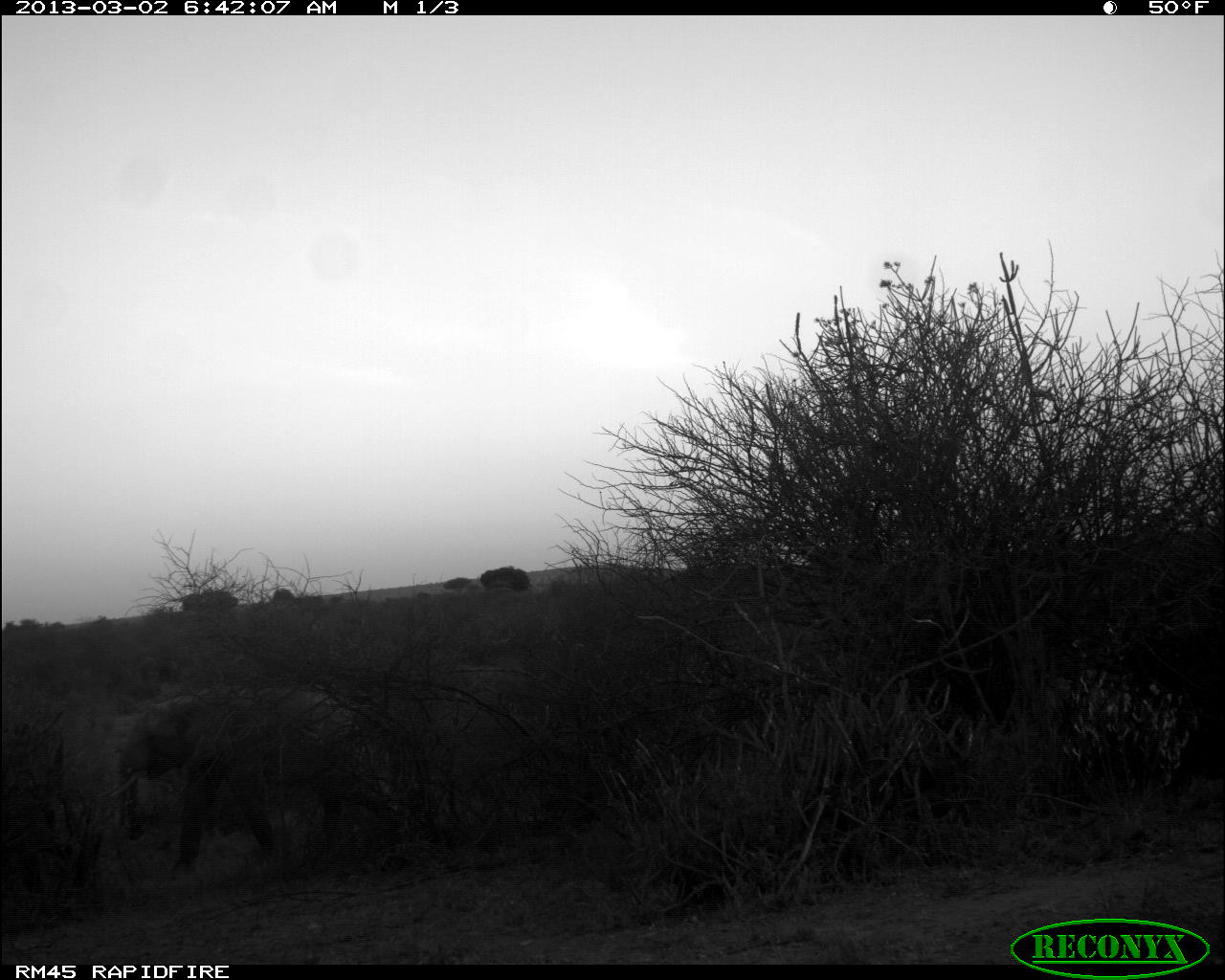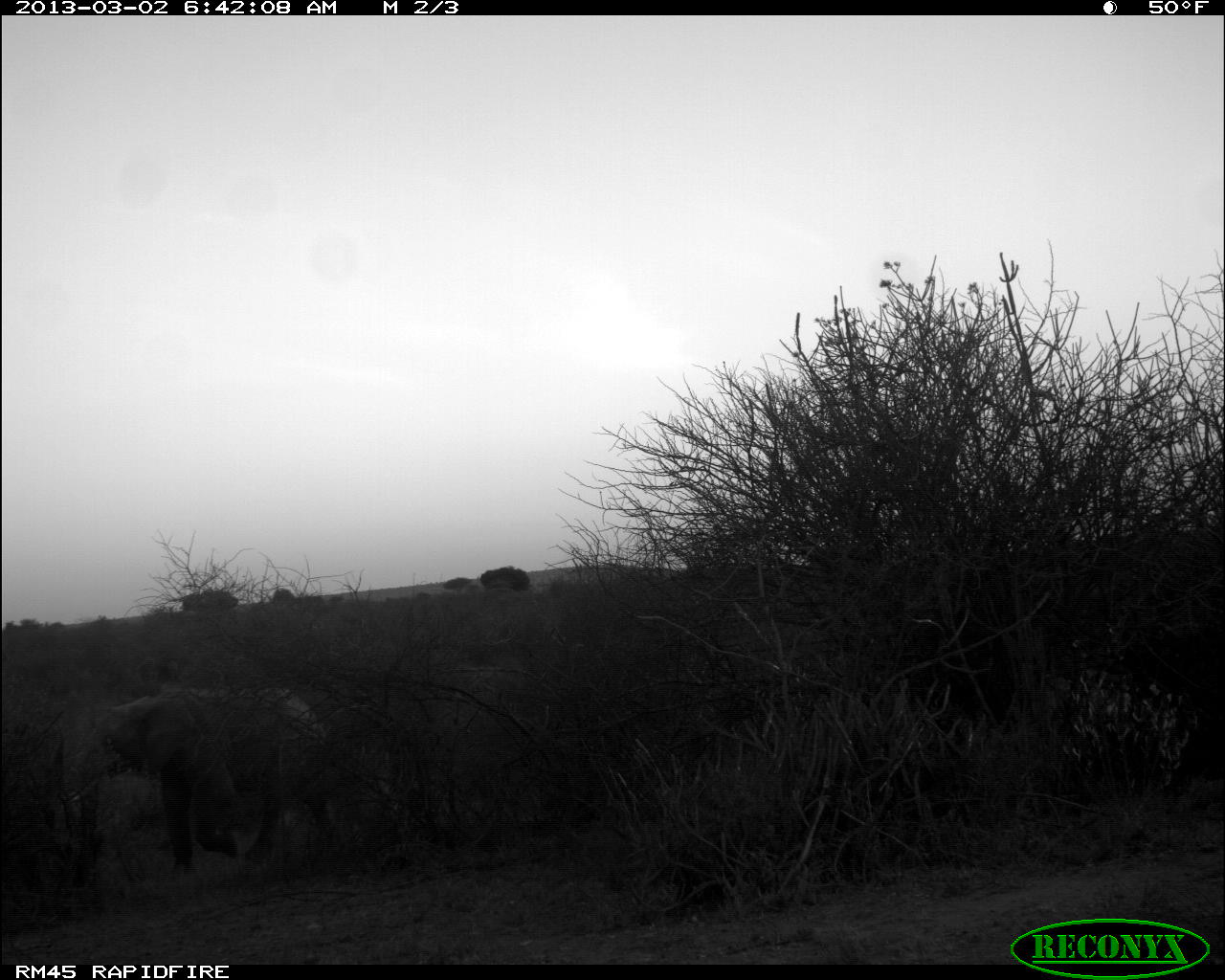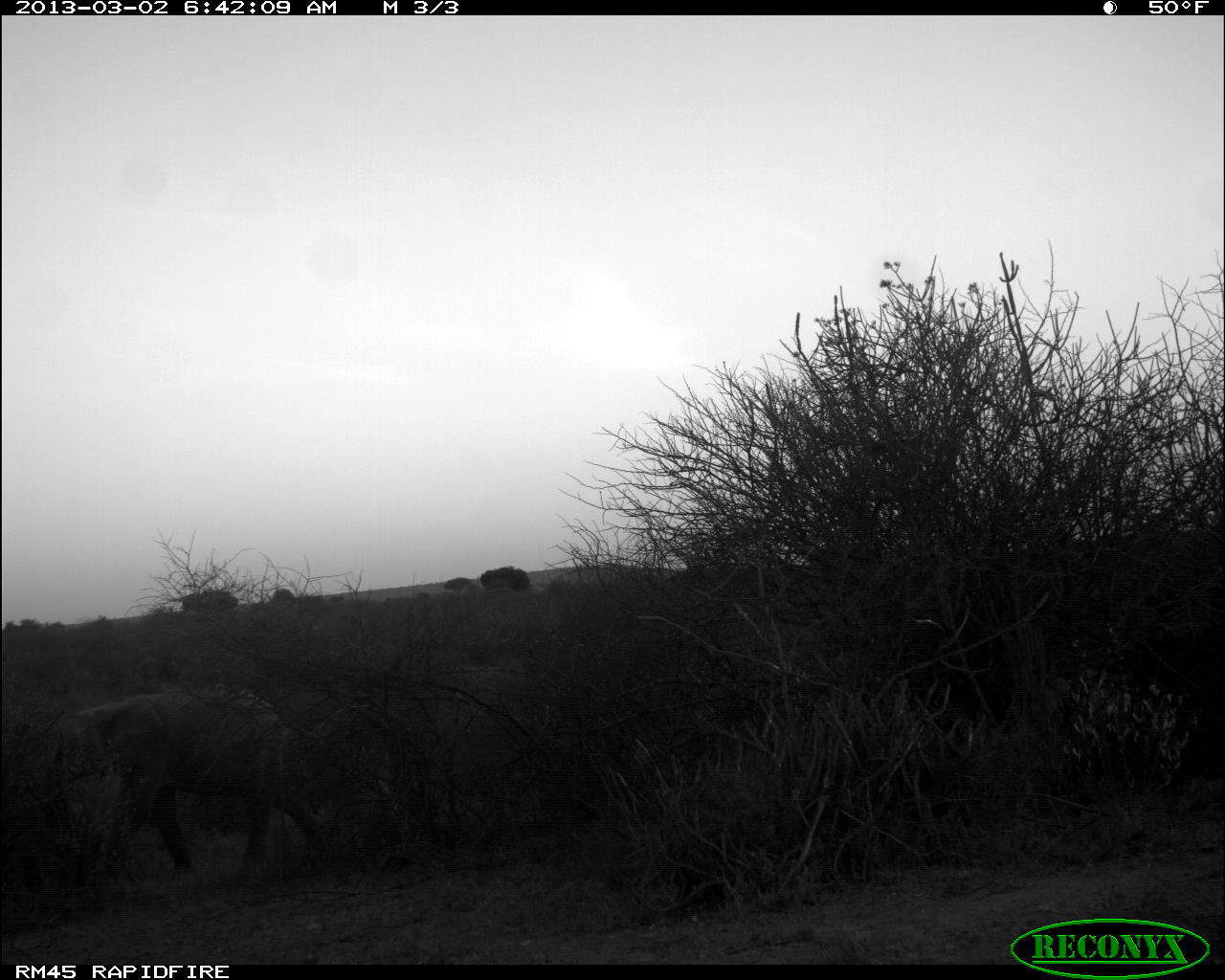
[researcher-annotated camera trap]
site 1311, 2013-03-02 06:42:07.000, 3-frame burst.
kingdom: Animalia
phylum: Chordata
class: Mammalia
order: Proboscidea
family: Elephantidae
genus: Loxodonta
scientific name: Loxodonta africana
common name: african bush elephant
Loxodonta africana (african bush elephant), count 1.